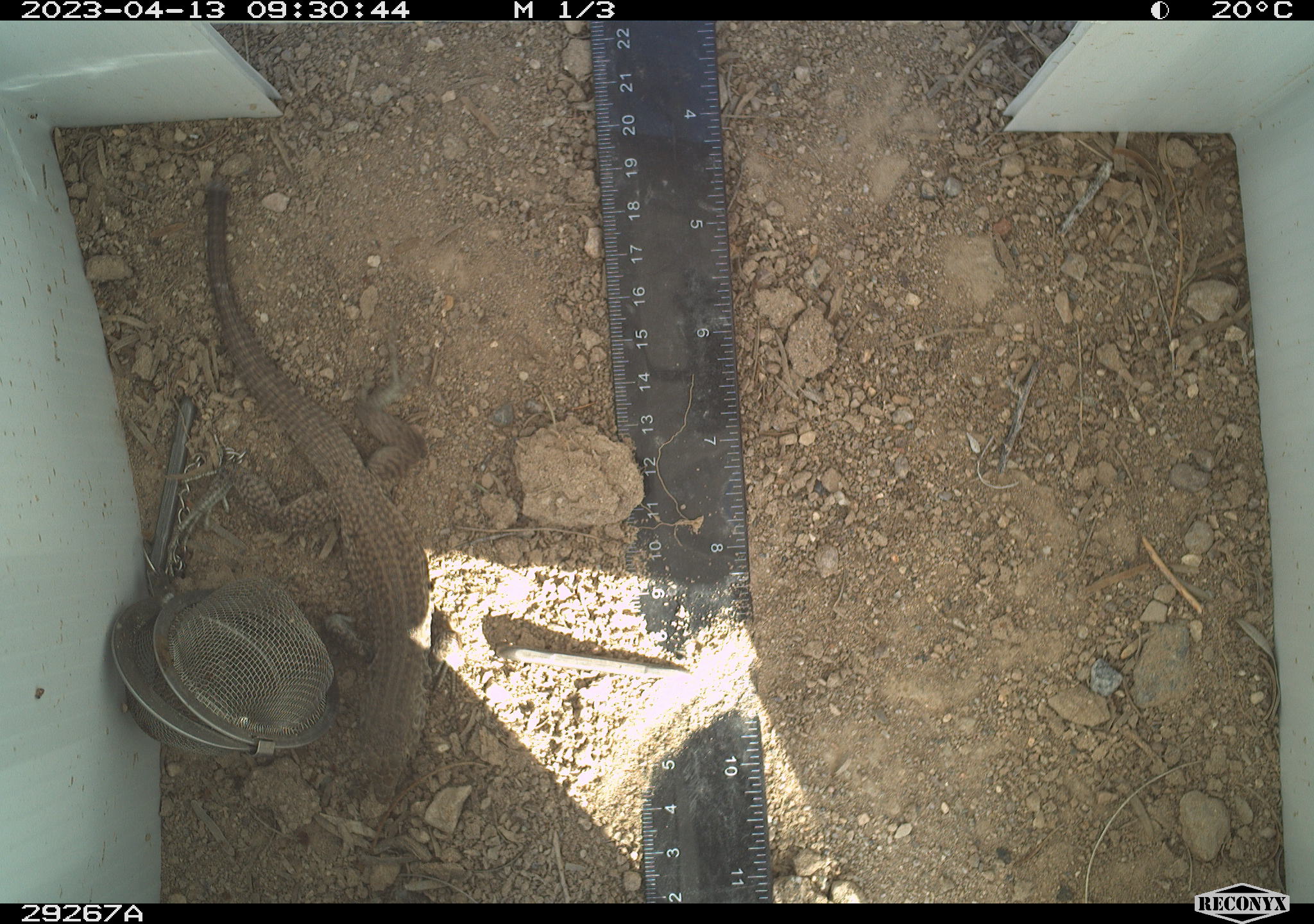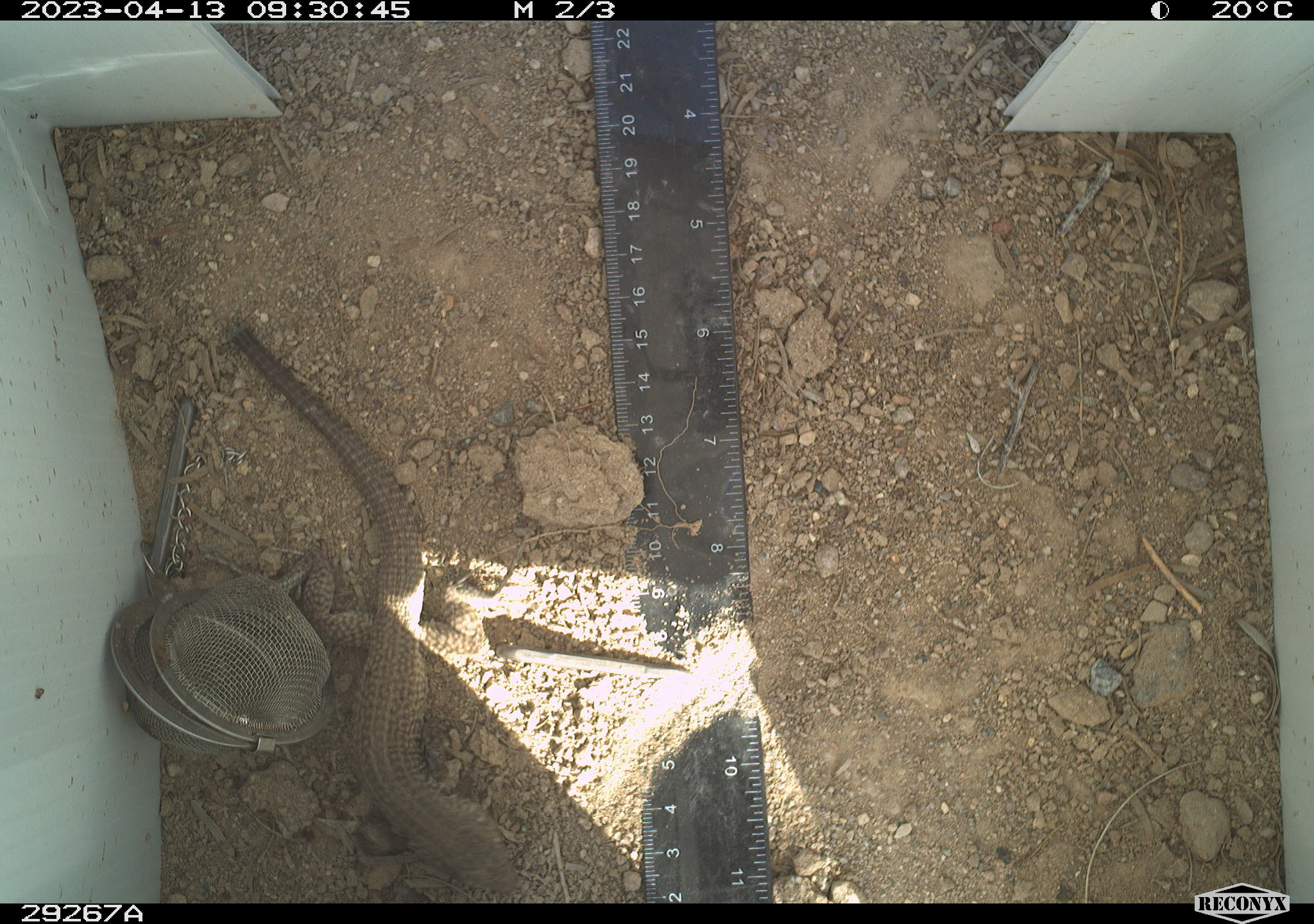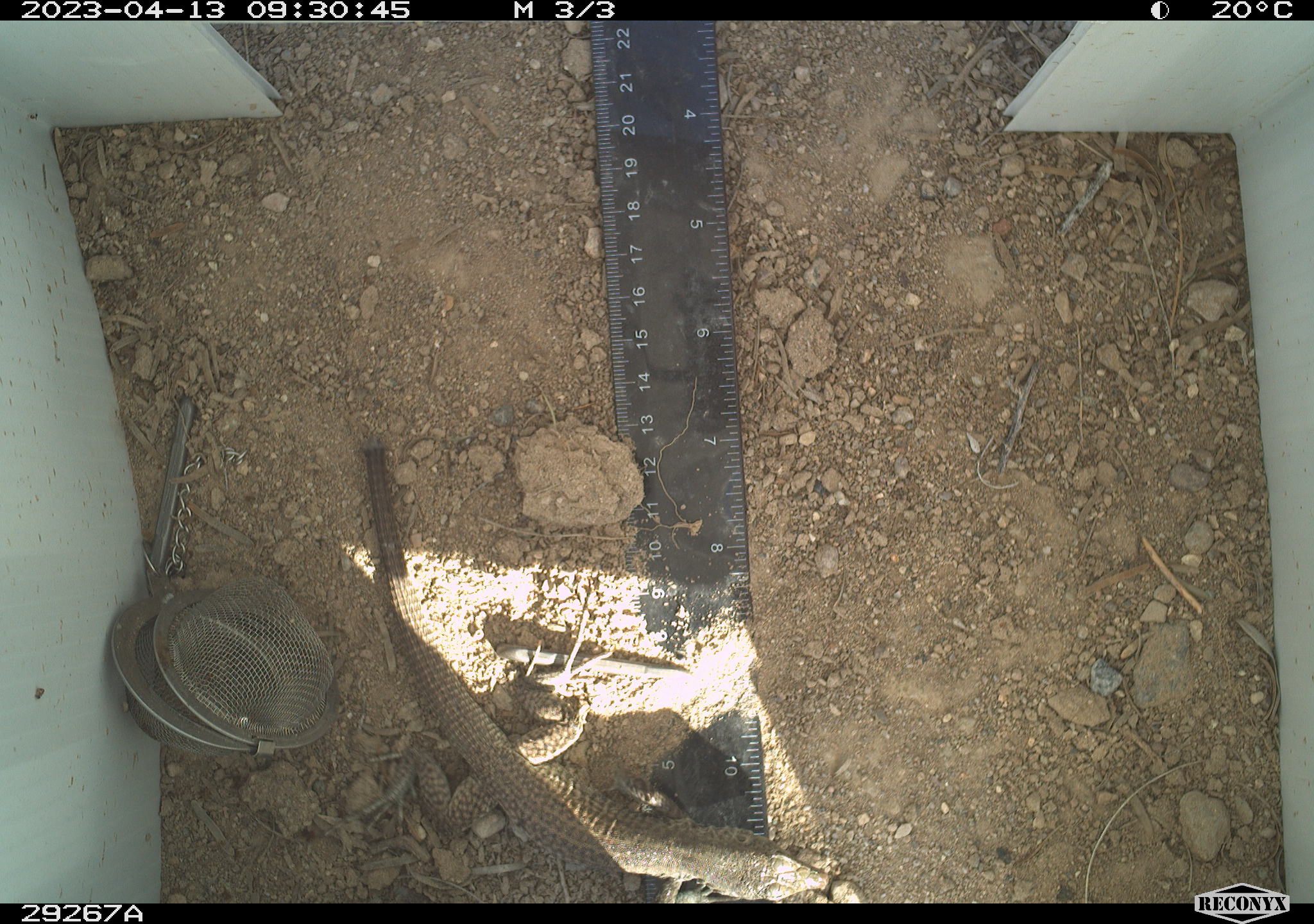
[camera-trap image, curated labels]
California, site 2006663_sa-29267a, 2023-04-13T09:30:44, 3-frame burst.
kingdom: Animalia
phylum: Chordata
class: Reptilia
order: Squamata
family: Teiidae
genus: Aspidoscelis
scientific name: Aspidoscelis tigris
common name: western whiptail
Western whiptail (Aspidoscelis tigris).